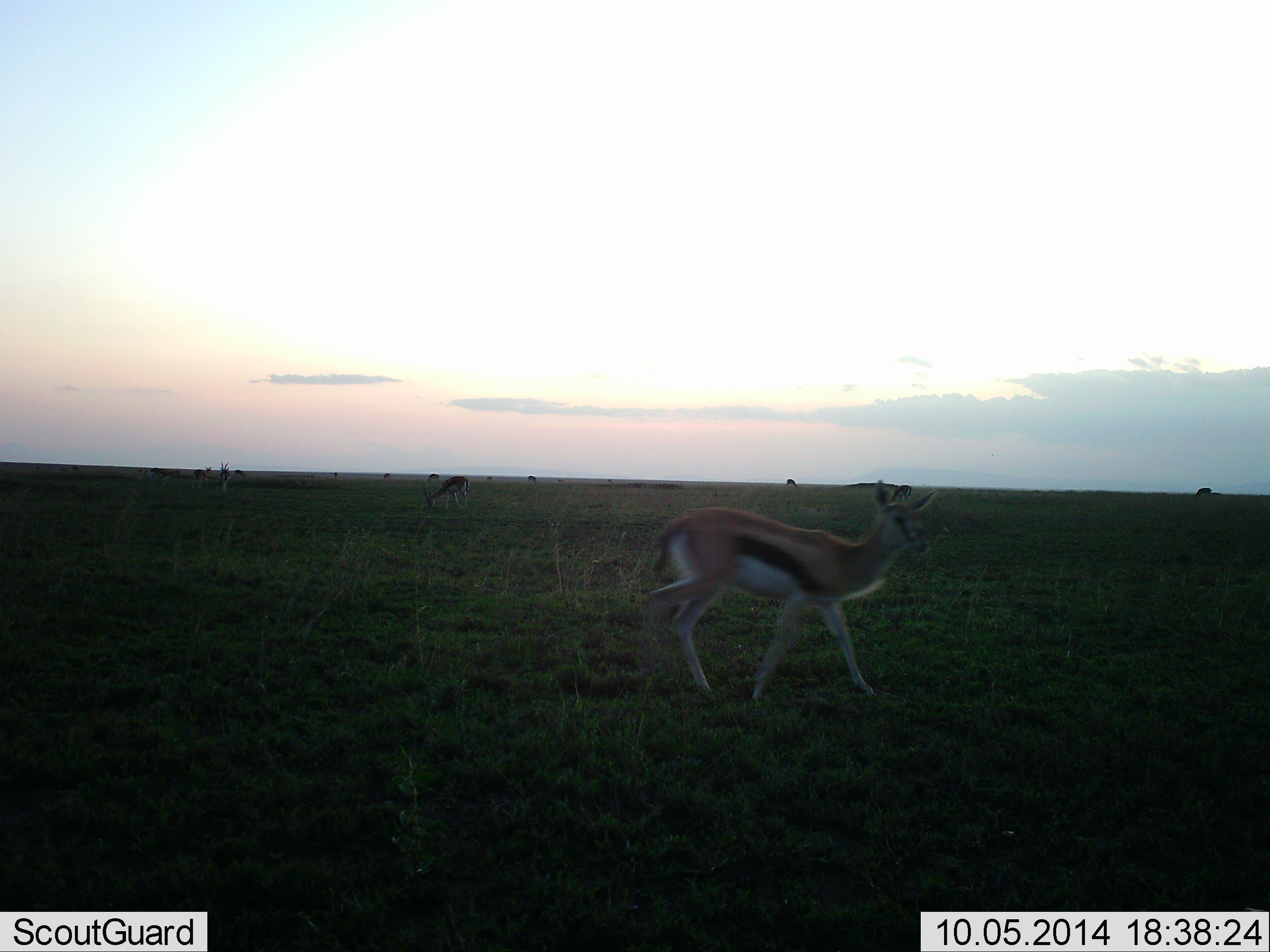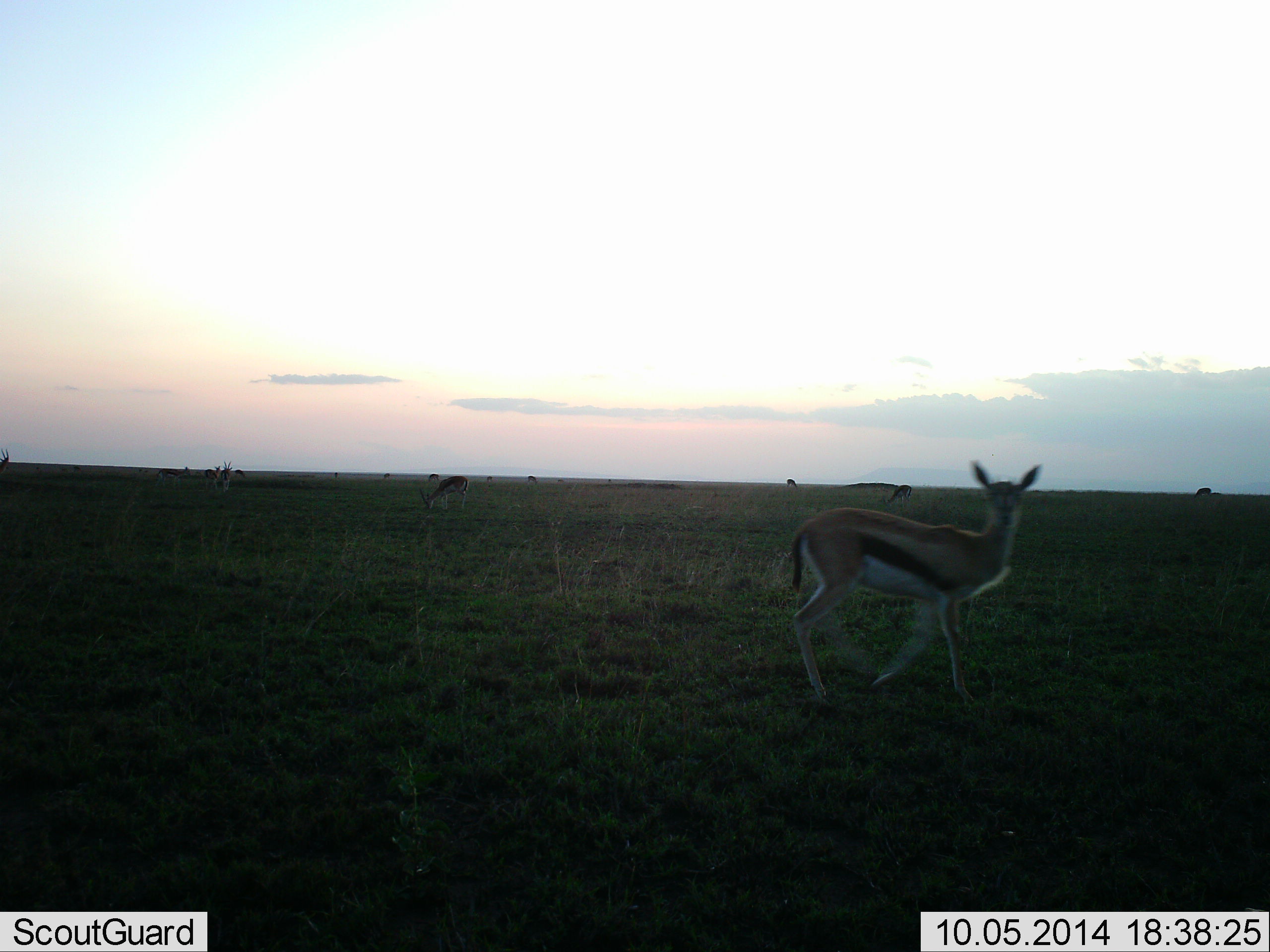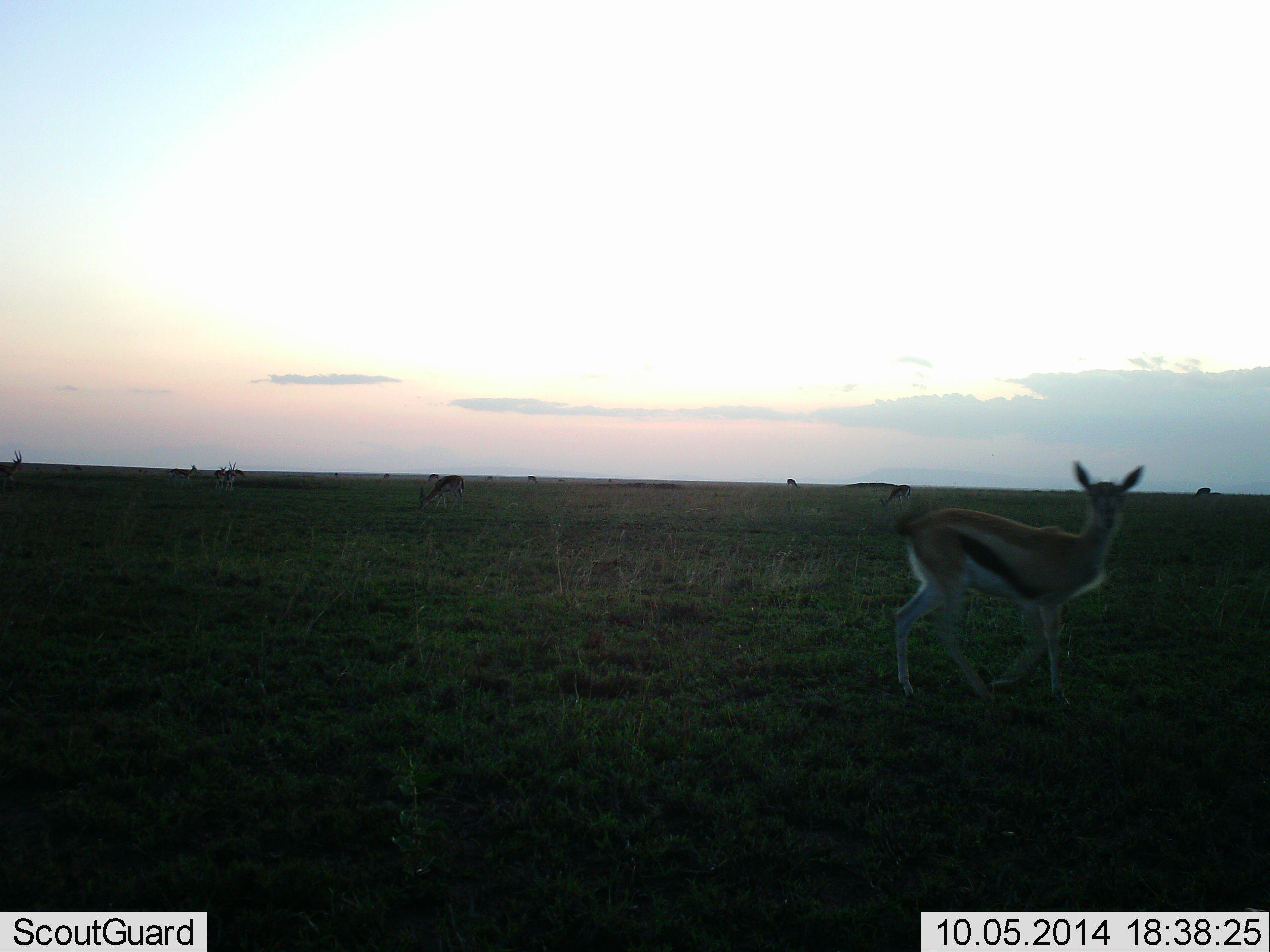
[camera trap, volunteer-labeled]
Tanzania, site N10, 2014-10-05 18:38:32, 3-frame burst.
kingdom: Animalia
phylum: Chordata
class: Mammalia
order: Artiodactyla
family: Bovidae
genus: Eudorcas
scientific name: Eudorcas thomsonii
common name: thomson's gazelle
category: gazellethomsons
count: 11-50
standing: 50%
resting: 0%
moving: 90%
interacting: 0%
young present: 0%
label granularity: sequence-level